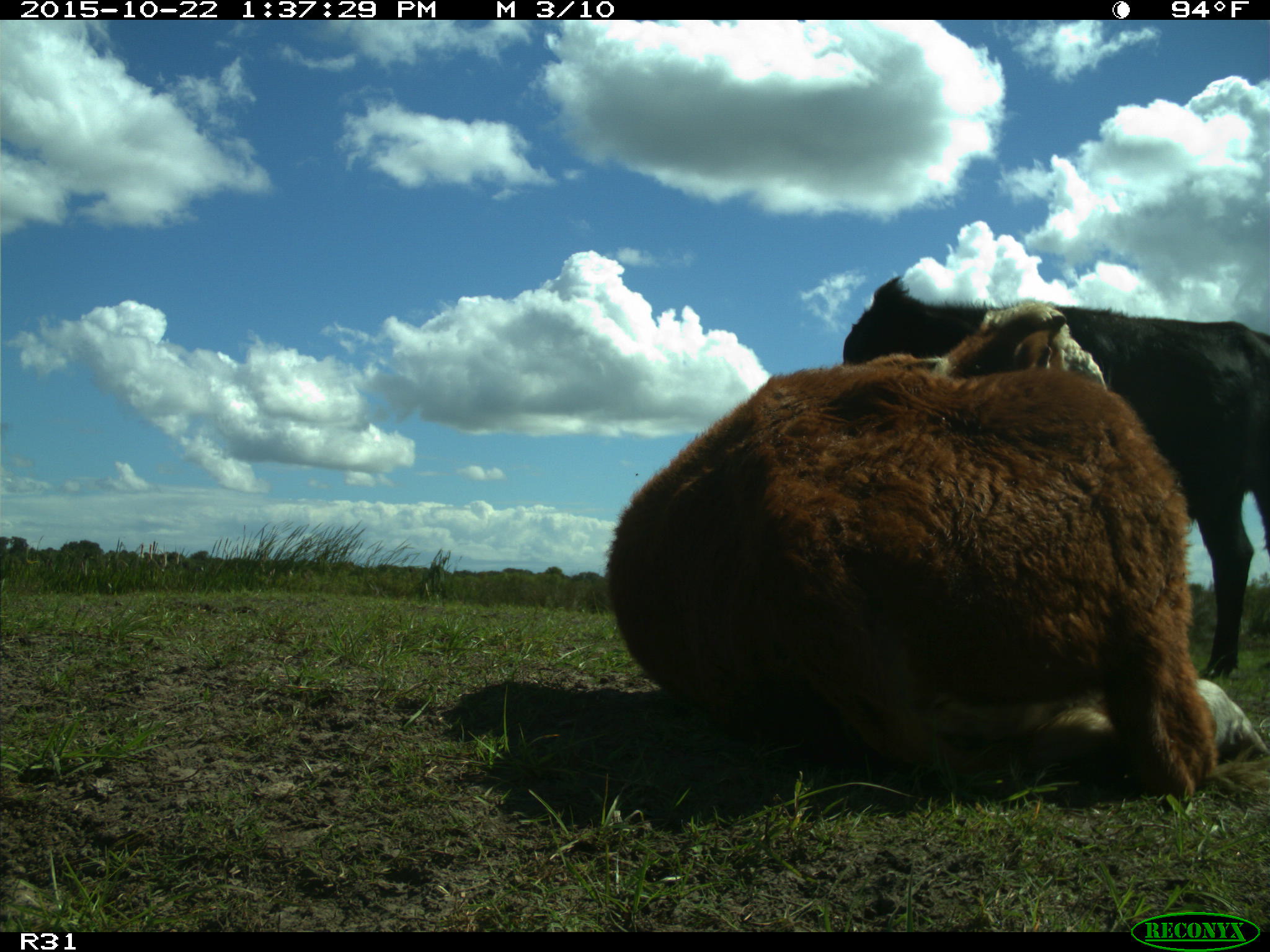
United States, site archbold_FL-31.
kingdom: Animalia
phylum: Chordata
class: Mammalia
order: Artiodactyla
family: Bovidae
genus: Bos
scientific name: Bos taurus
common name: domestic cow